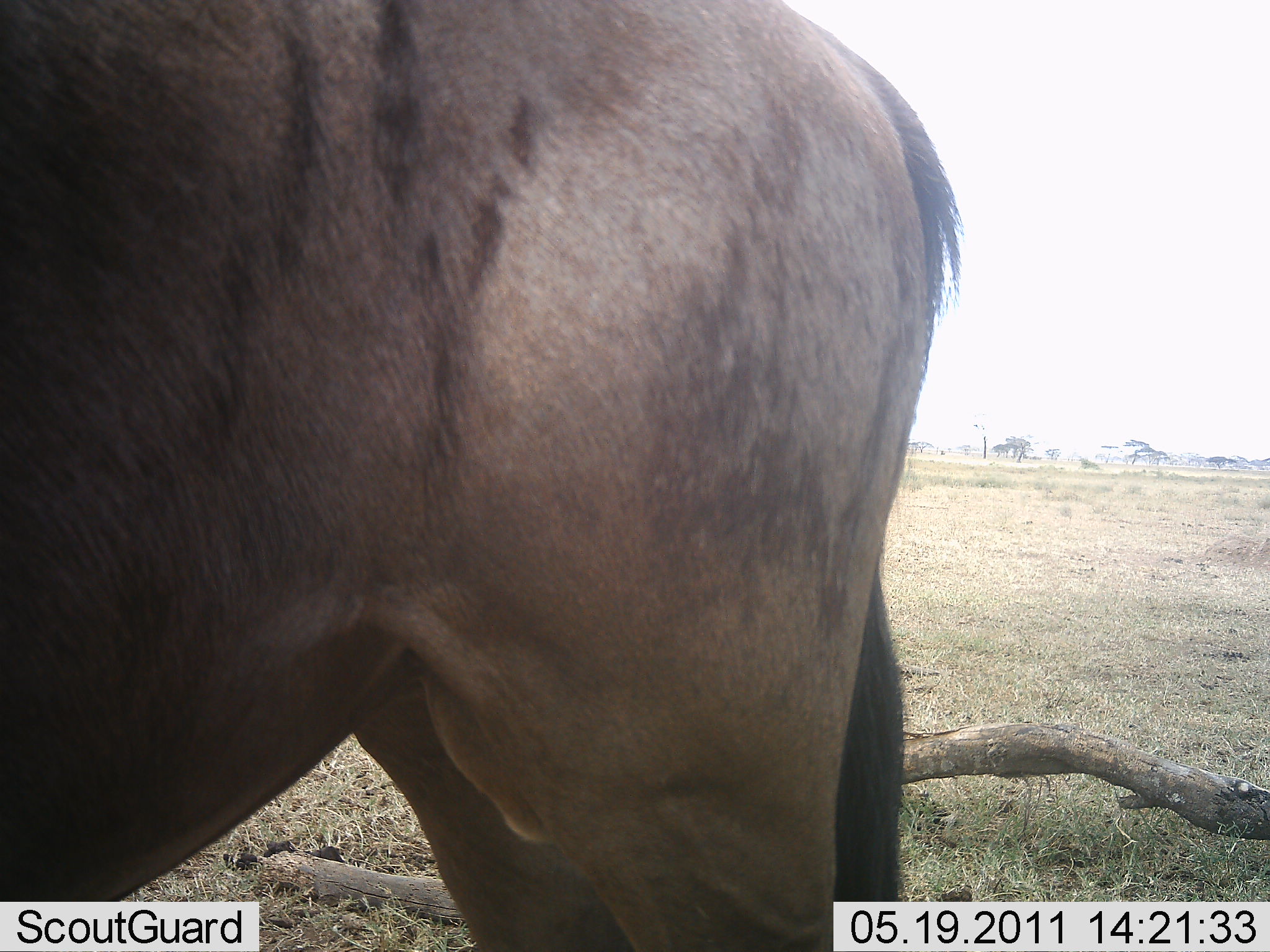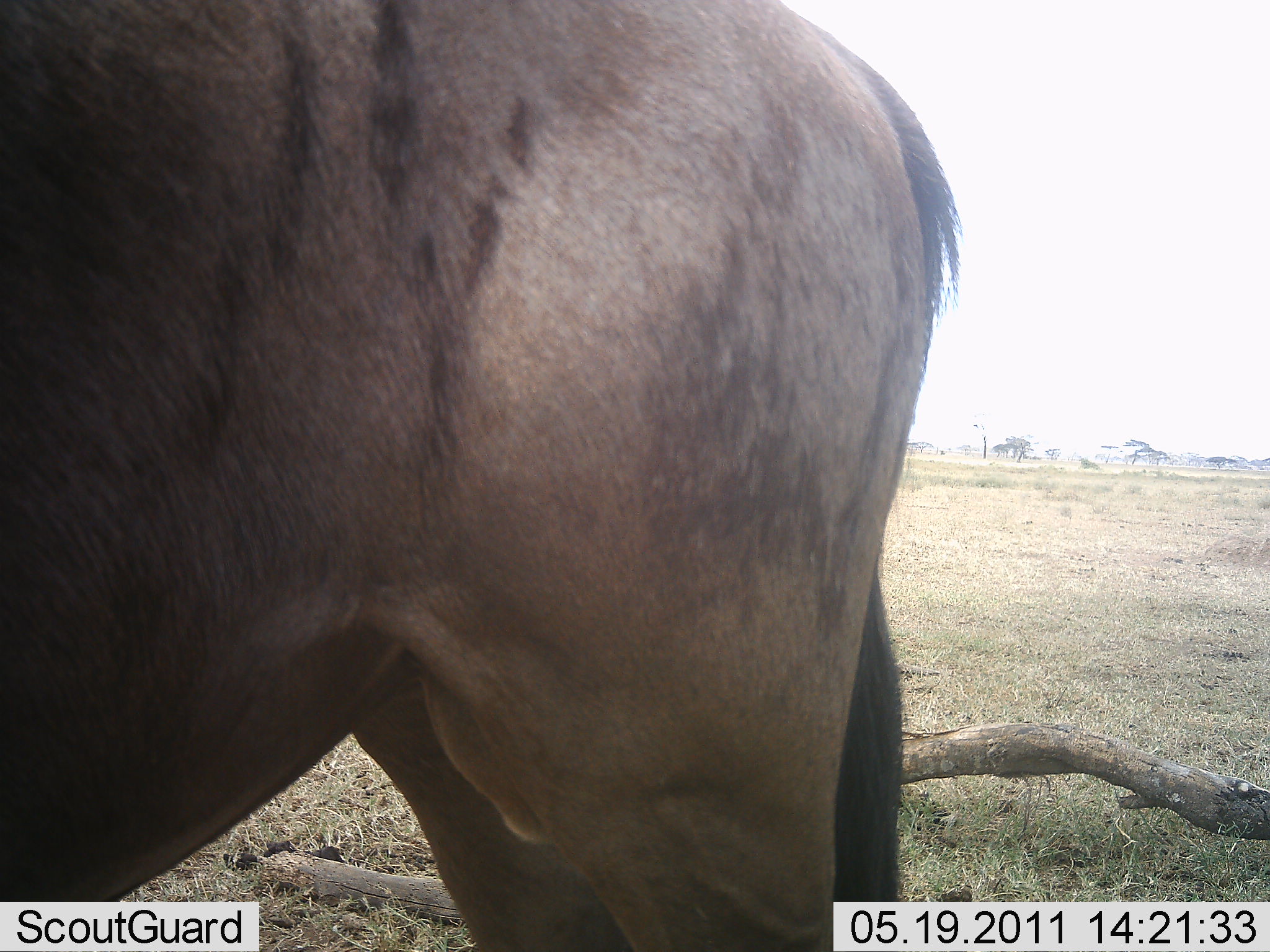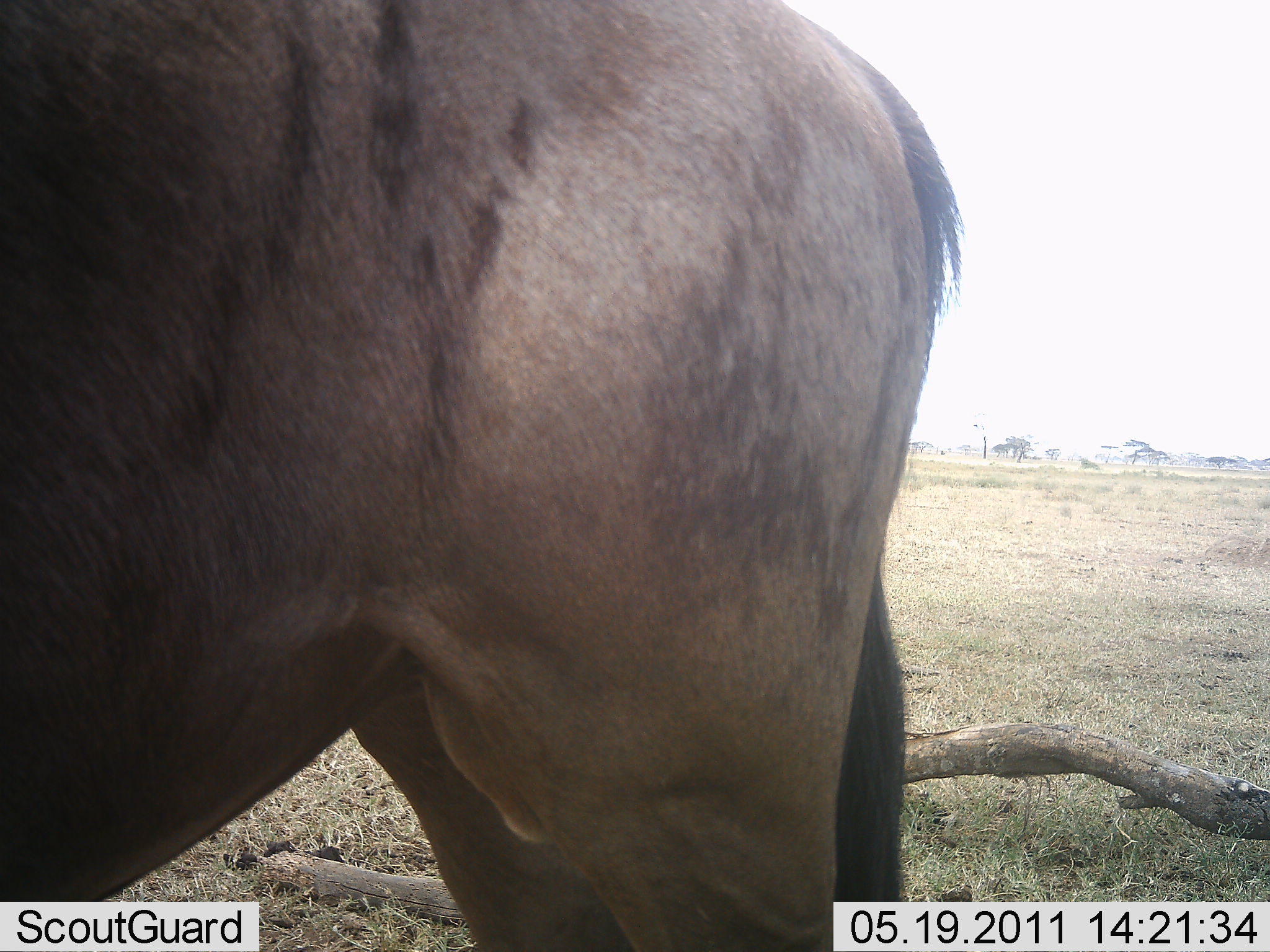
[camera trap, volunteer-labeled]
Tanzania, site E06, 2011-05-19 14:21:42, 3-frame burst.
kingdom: Animalia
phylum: Chordata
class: Mammalia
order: Artiodactyla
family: Bovidae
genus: Connochaetes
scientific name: Connochaetes taurinus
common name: blue wildebeest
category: wildebeest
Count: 1.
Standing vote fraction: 100%.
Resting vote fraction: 0%.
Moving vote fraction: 0%.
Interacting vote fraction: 0%.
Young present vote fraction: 0%.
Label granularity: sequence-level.